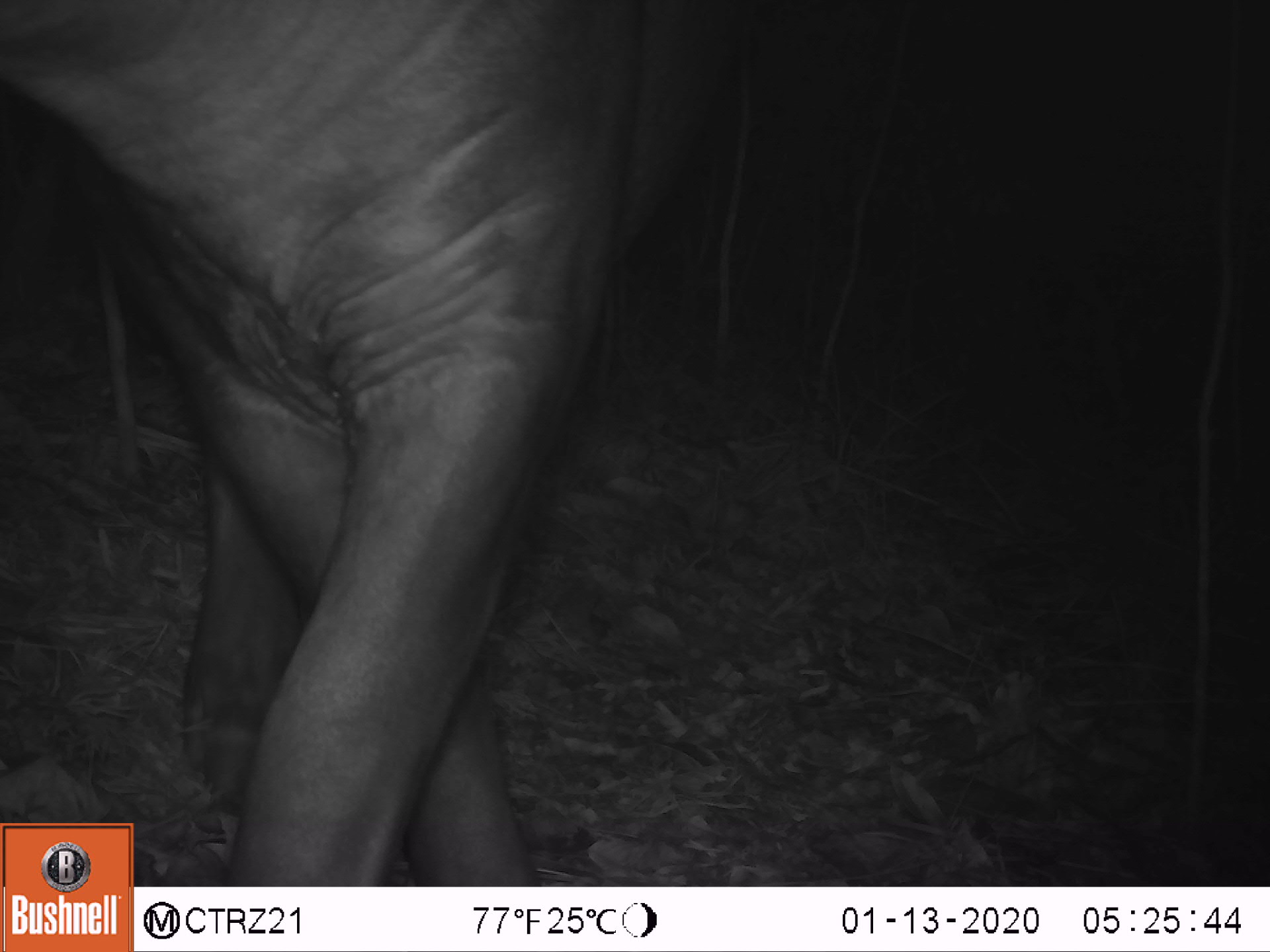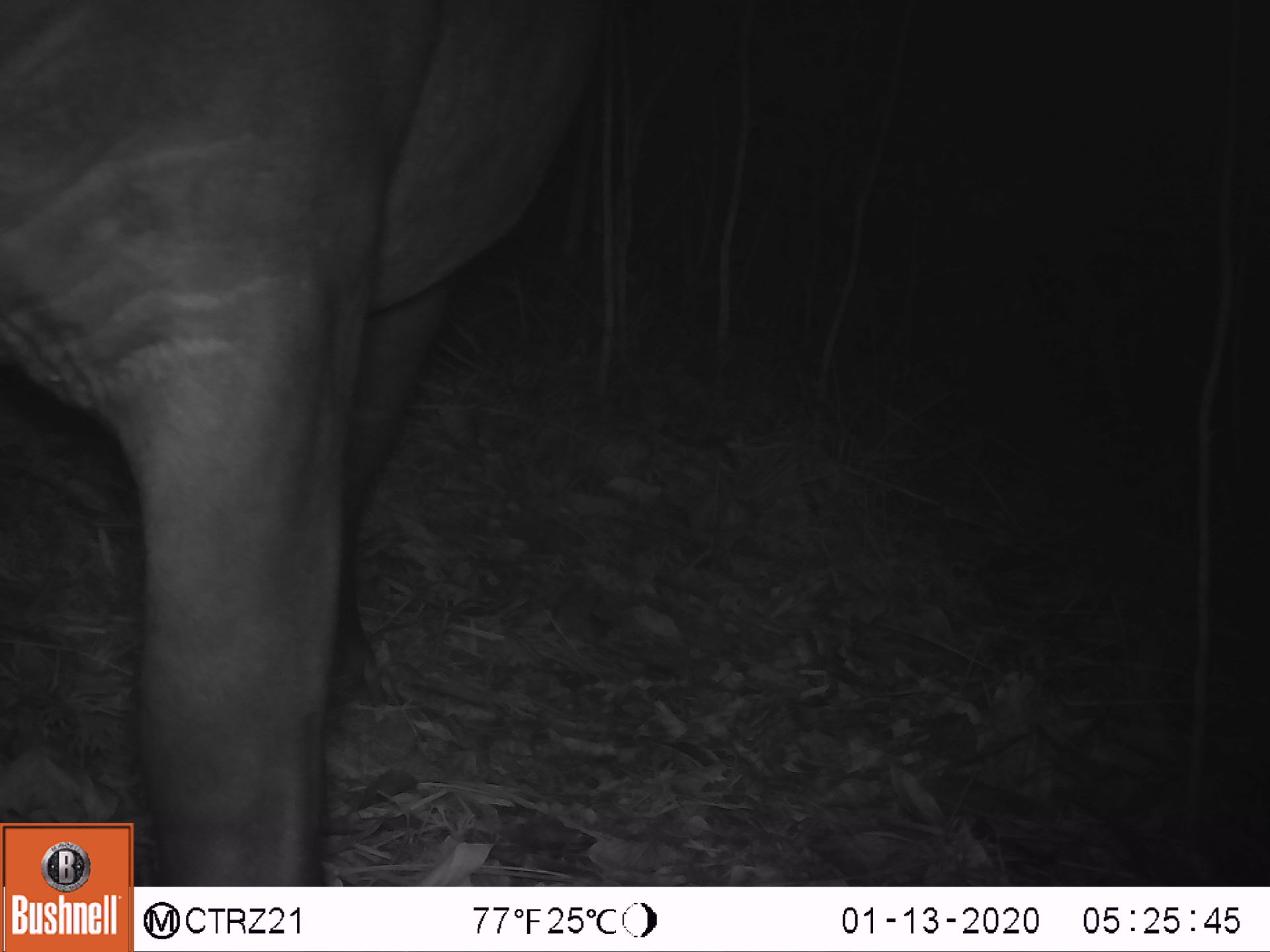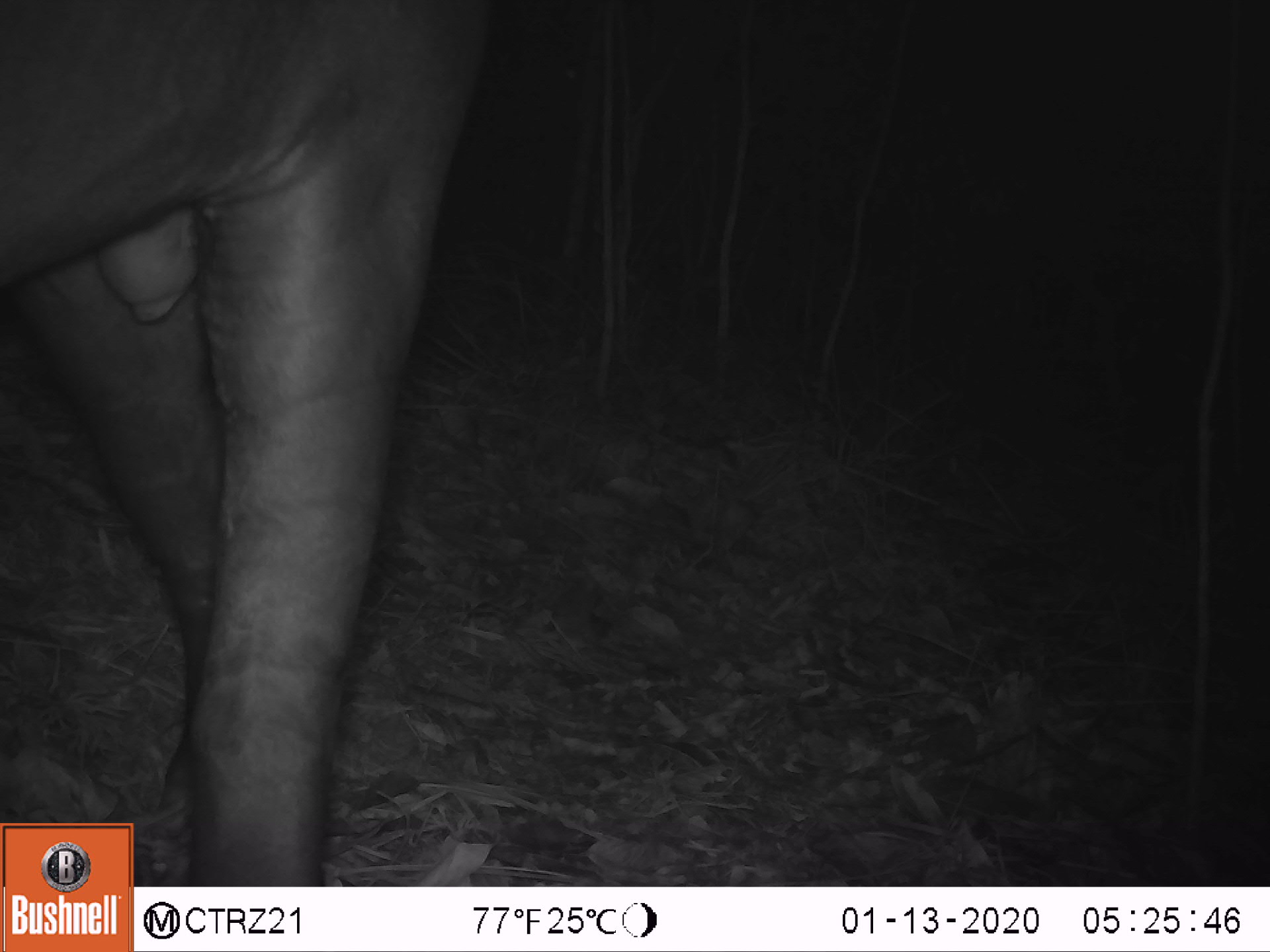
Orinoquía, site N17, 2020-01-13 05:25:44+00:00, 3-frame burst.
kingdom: Animalia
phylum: Chordata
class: Mammalia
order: Perissodactyla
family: Tapiridae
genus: Tapirus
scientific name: Tapirus terrestris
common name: lowland tapir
Lowland tapir (Tapirus terrestris).